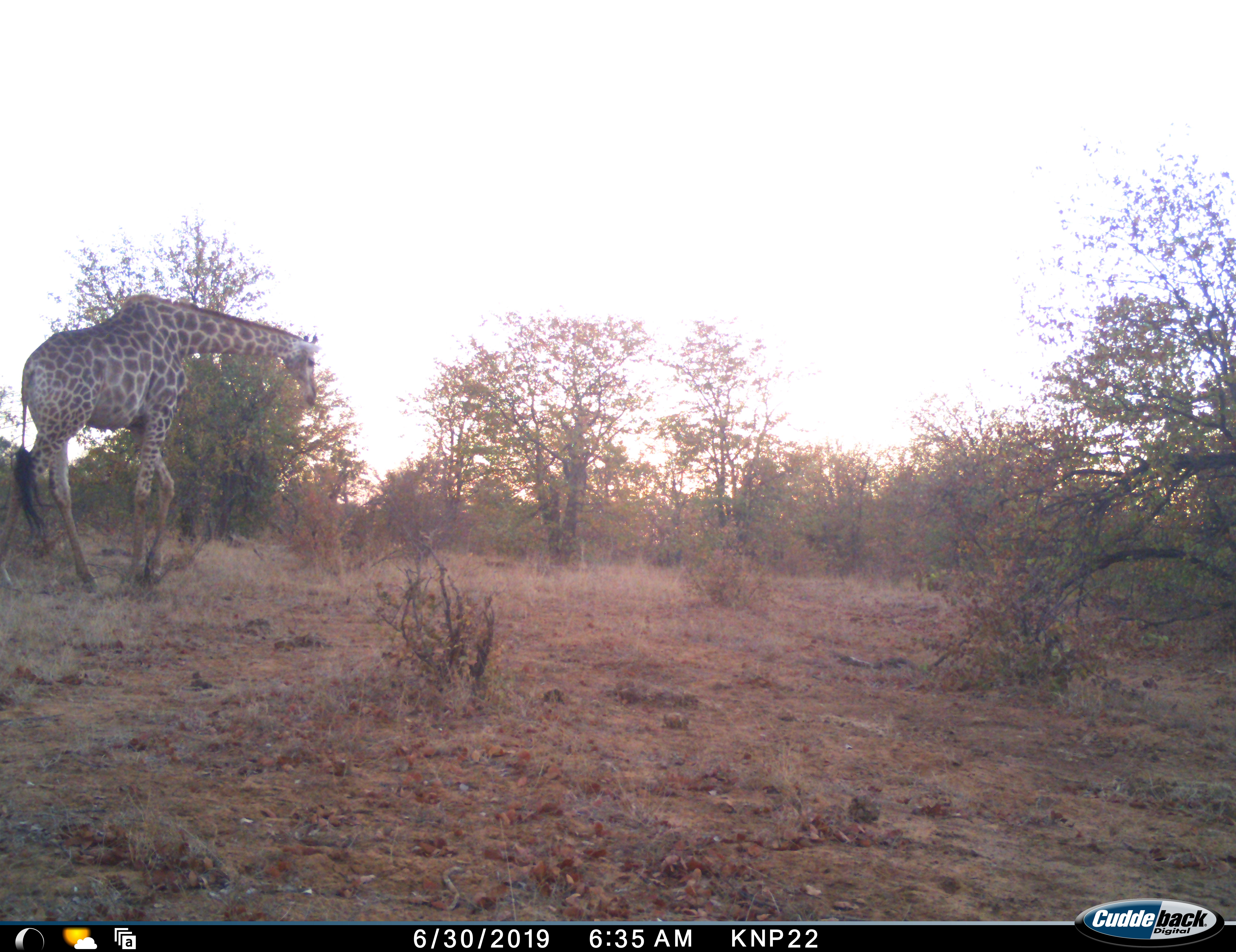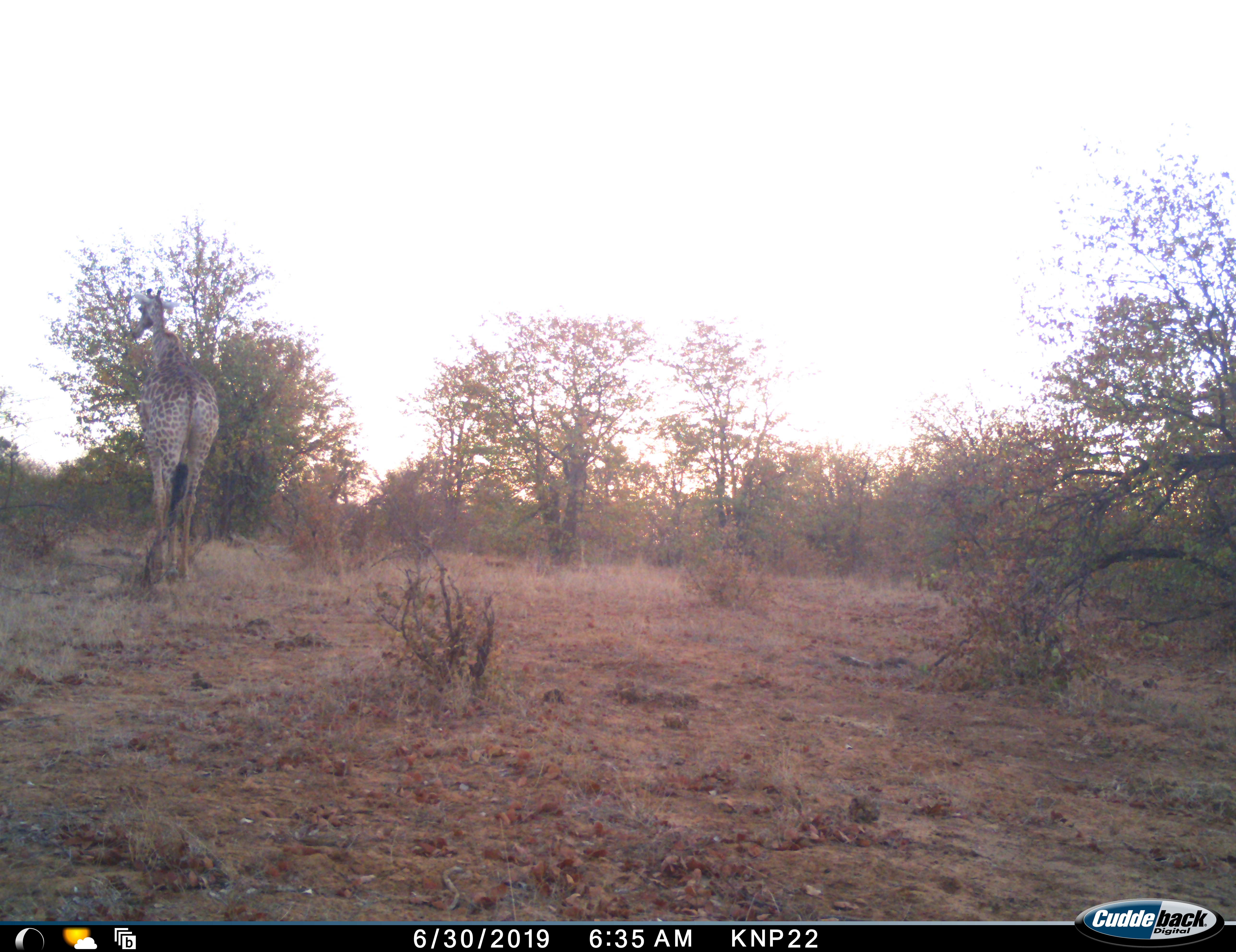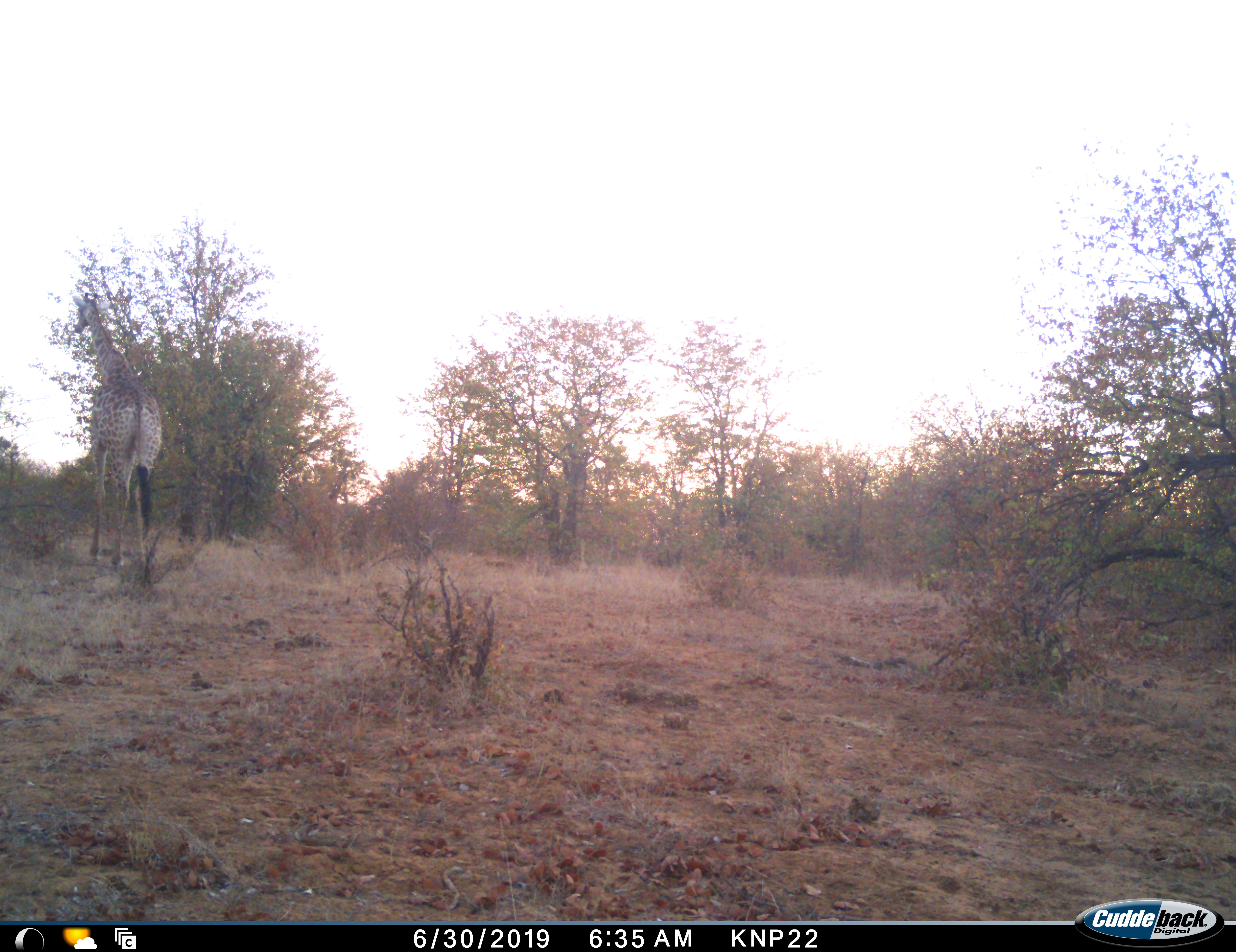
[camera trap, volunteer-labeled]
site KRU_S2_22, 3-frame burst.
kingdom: Animalia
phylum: Chordata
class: Mammalia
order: Artiodactyla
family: Giraffidae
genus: Giraffa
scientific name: Giraffa camelopardalis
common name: giraffe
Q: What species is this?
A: Giraffe (Giraffa camelopardalis).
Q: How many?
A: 1.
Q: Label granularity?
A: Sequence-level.